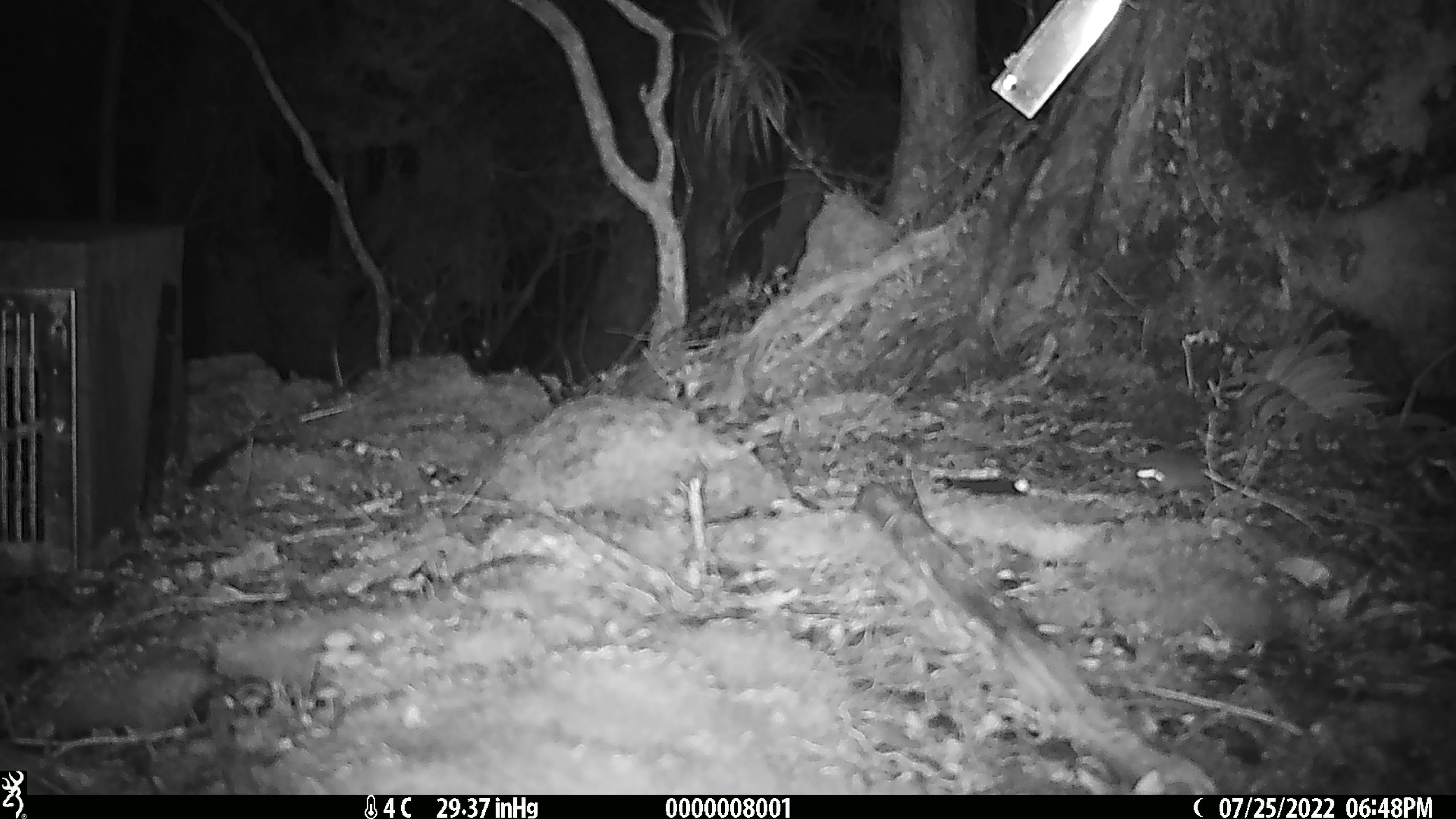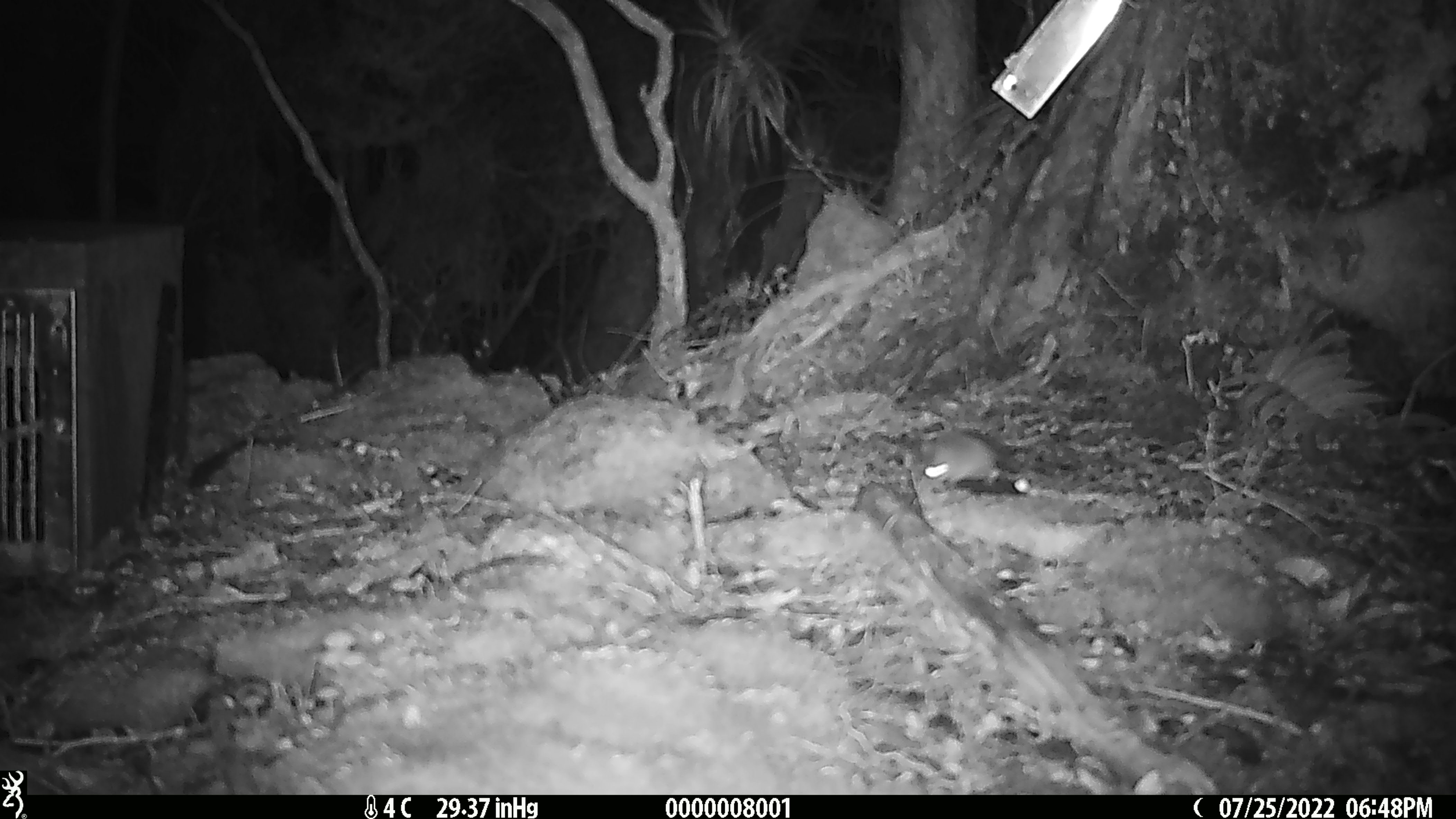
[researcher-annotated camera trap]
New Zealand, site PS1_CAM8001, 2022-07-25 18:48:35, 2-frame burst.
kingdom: Animalia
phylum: Chordata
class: Mammalia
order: Rodentia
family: Muridae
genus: Mus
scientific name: Mus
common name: mouse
Mouse (Mus).